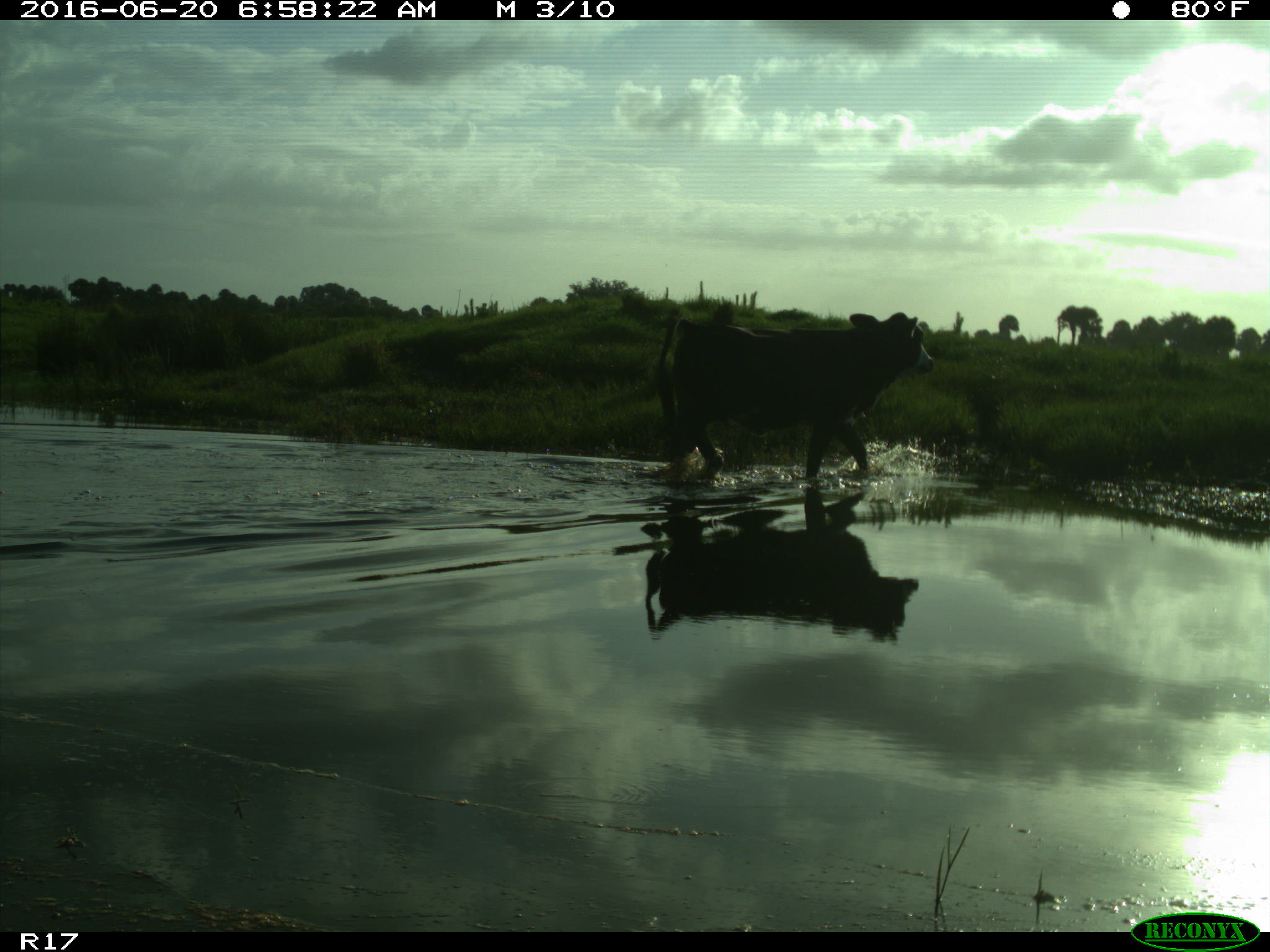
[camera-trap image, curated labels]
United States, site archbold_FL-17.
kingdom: Animalia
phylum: Chordata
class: Mammalia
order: Artiodactyla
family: Bovidae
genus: Bos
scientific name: Bos taurus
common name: domestic cow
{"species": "Bos taurus (domestic cow)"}